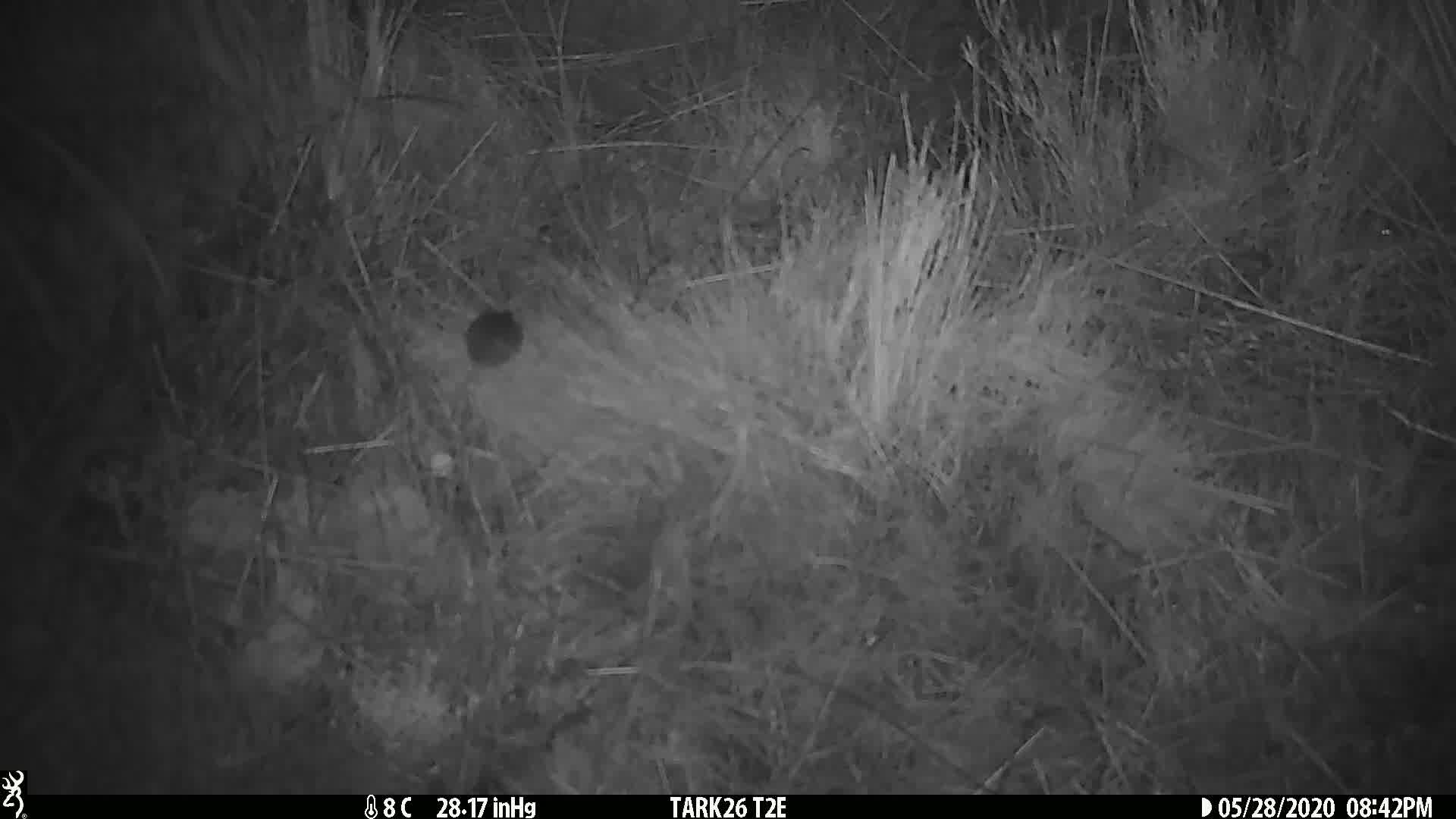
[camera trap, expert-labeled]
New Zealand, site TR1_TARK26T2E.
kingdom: Animalia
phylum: Chordata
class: Mammalia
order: Rodentia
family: Muridae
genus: Mus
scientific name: Mus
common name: mouse